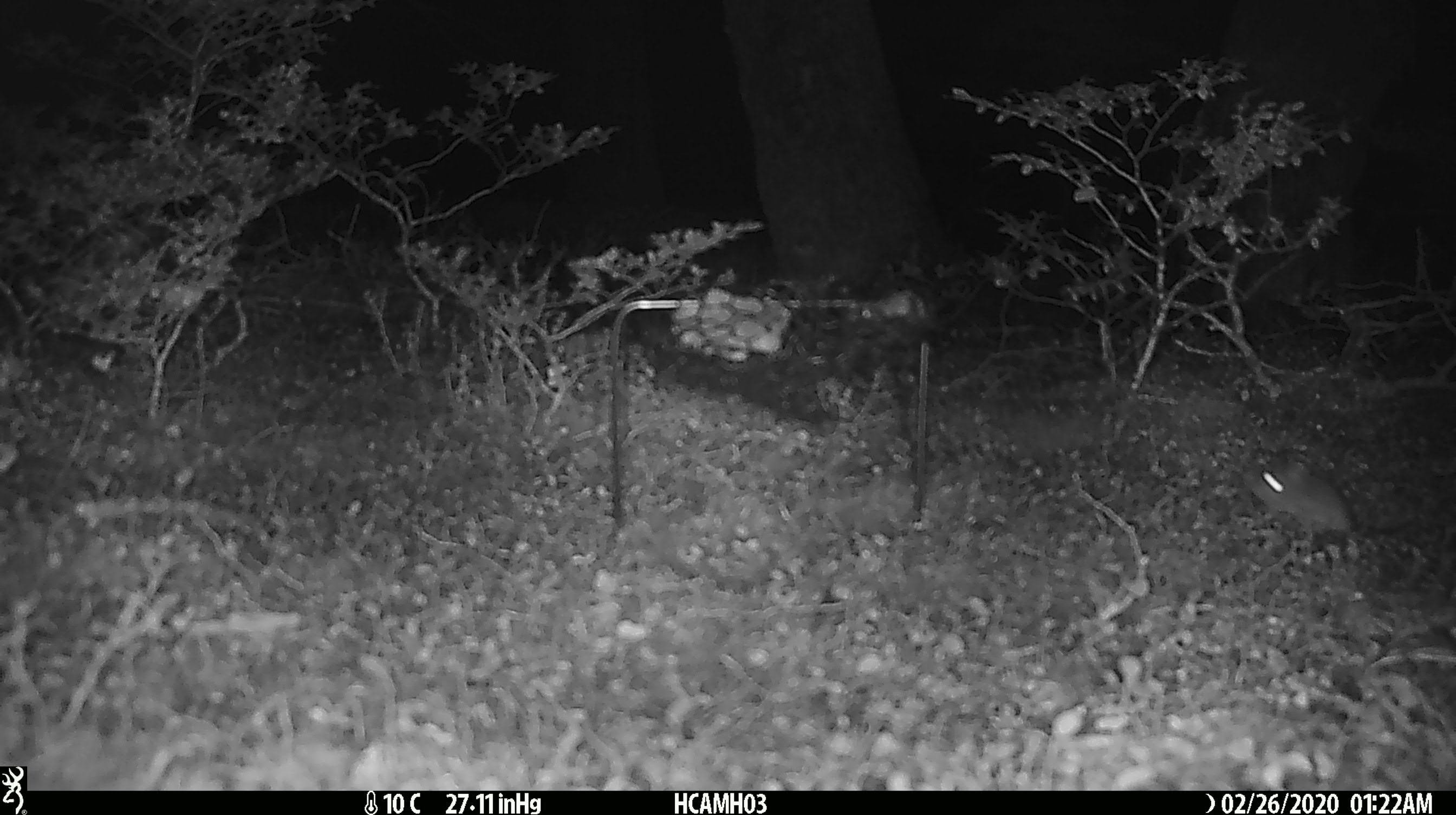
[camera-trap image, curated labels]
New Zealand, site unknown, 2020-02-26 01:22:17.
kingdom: Animalia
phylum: Chordata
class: Mammalia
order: Rodentia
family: Muridae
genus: Mus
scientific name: Mus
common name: mouse